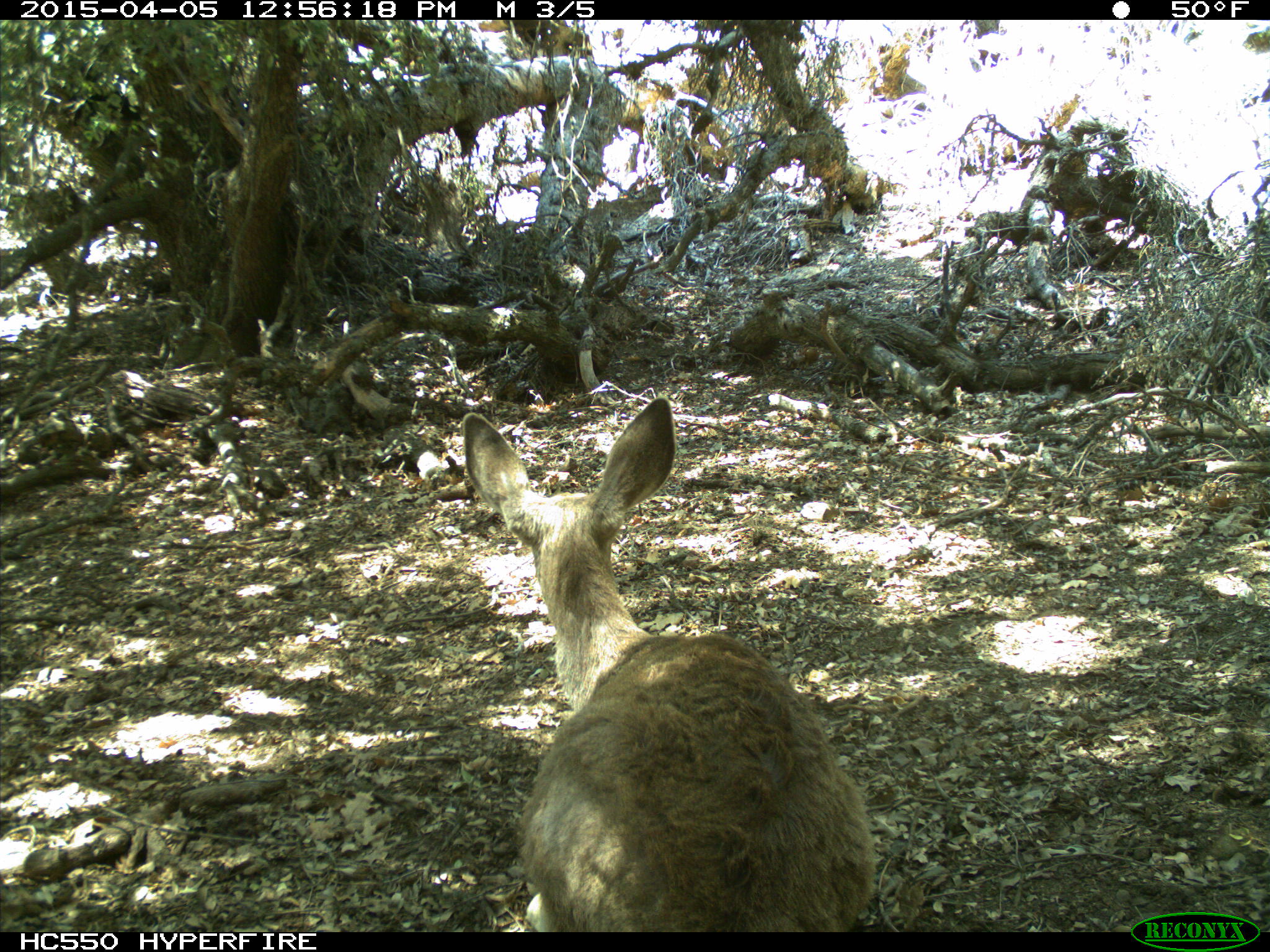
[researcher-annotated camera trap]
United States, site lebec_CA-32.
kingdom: Animalia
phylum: Chordata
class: Mammalia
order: Artiodactyla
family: Cervidae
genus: Odocoileus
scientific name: Odocoileus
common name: deer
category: unidentified deer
Unidentified deer (deer) (Odocoileus).